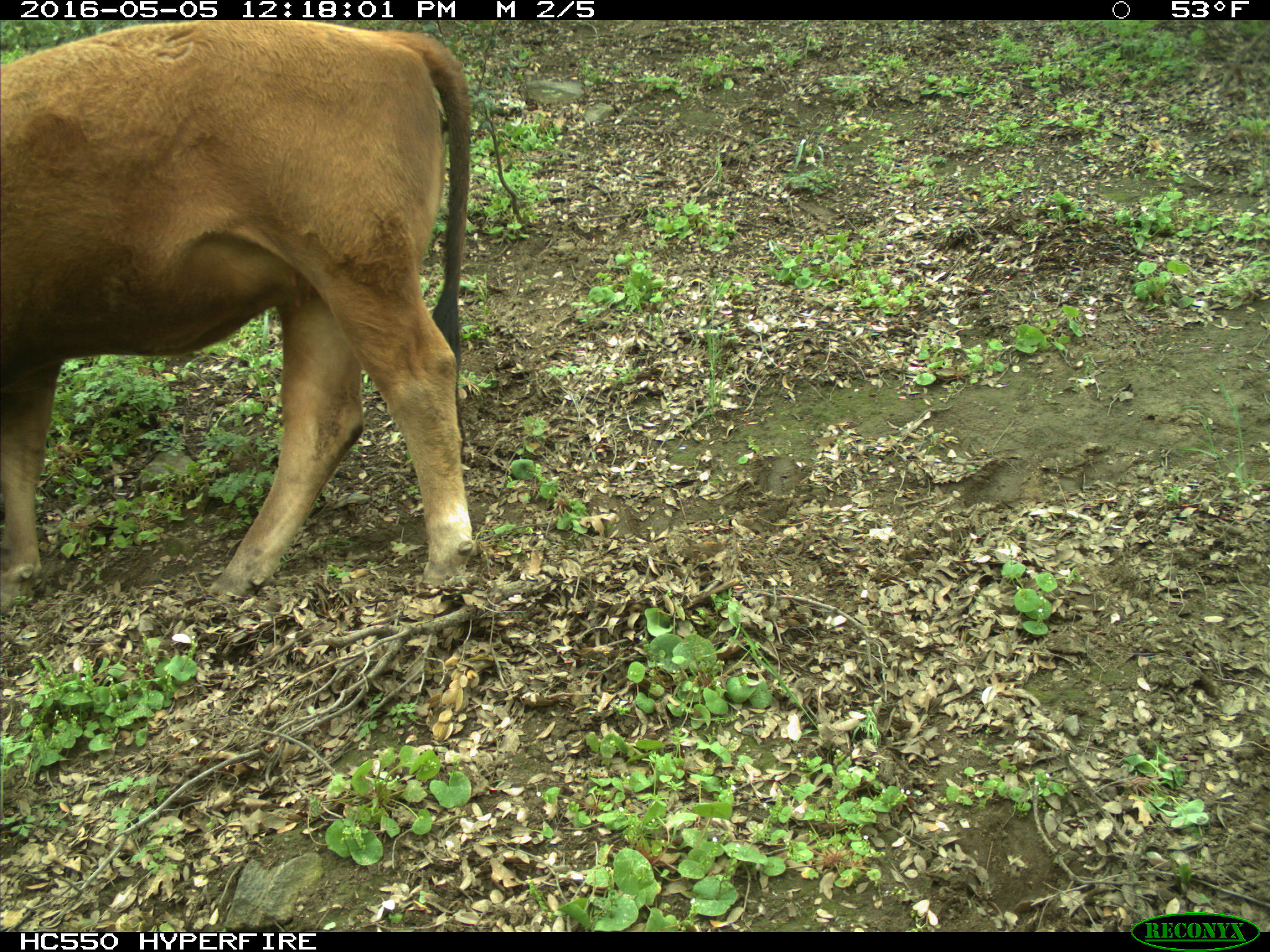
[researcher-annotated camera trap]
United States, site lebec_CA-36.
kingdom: Animalia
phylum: Chordata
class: Mammalia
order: Artiodactyla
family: Bovidae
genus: Bos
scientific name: Bos taurus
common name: domestic cow